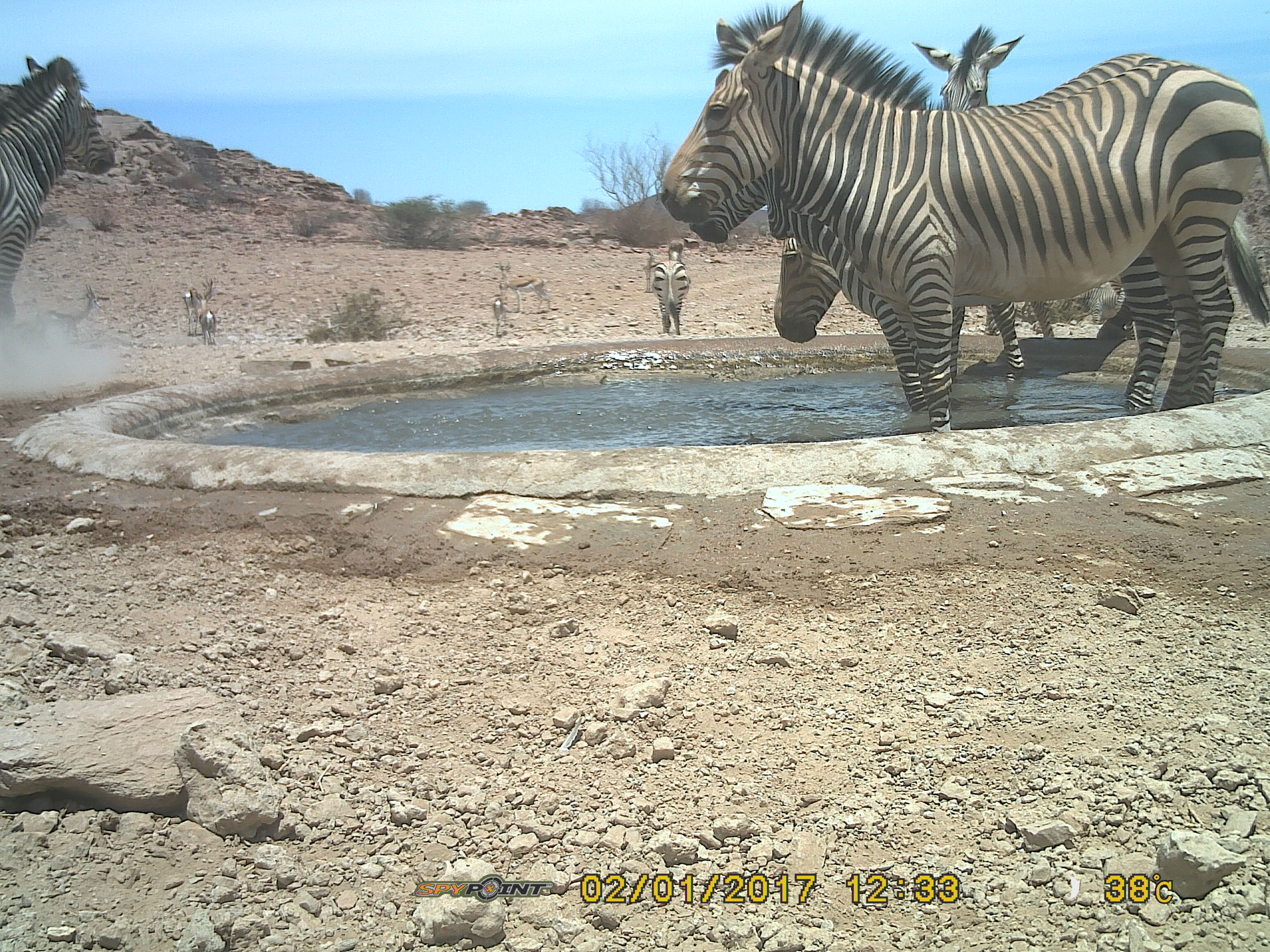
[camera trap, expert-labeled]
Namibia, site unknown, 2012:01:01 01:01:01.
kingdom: Animalia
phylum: Chordata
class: Mammalia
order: Perissodactyla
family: Equidae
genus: Equus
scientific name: Equus zebra hartmannae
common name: hartmann's mountain zebra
Equus zebra hartmannae (hartmann's mountain zebra).